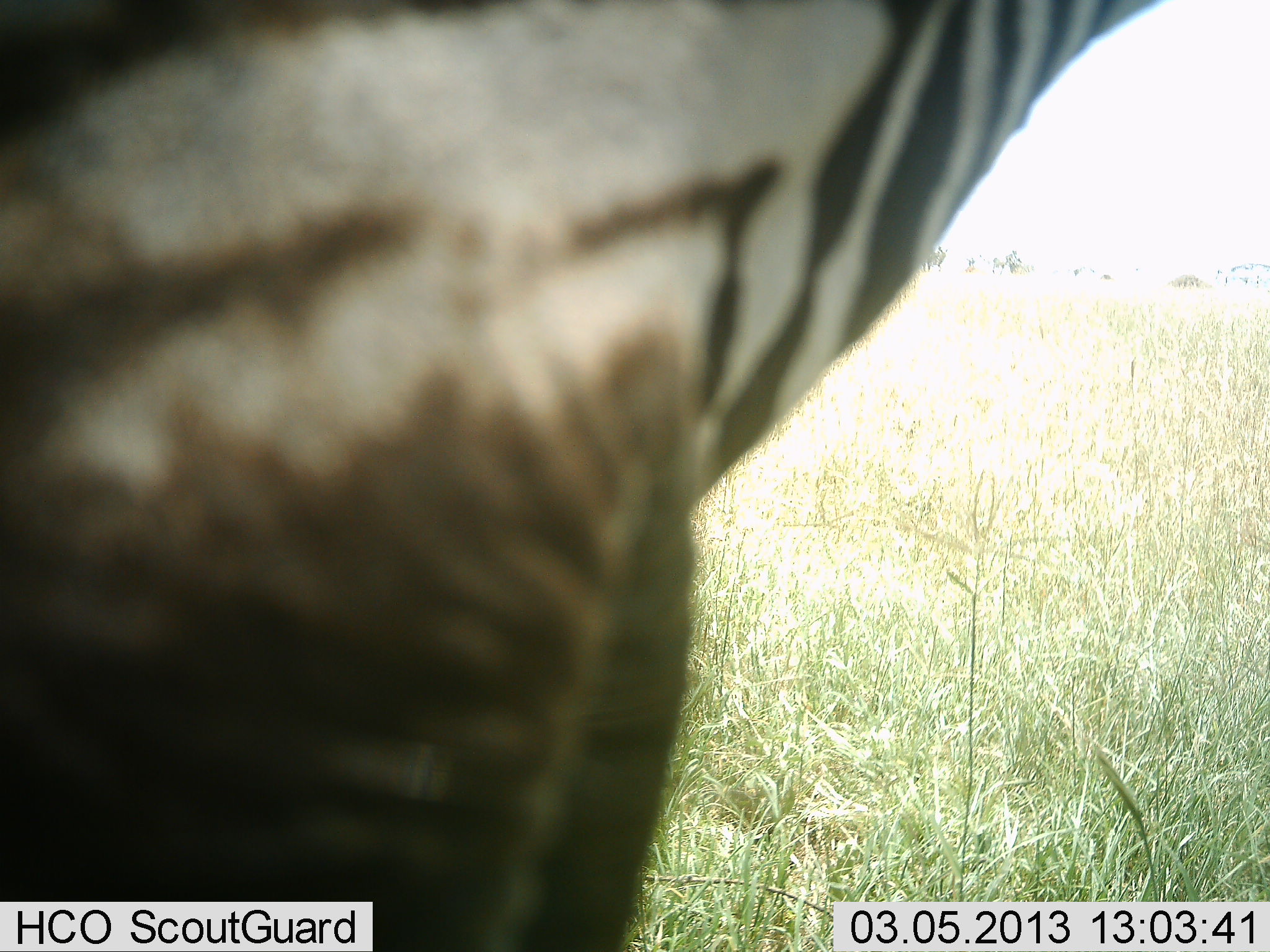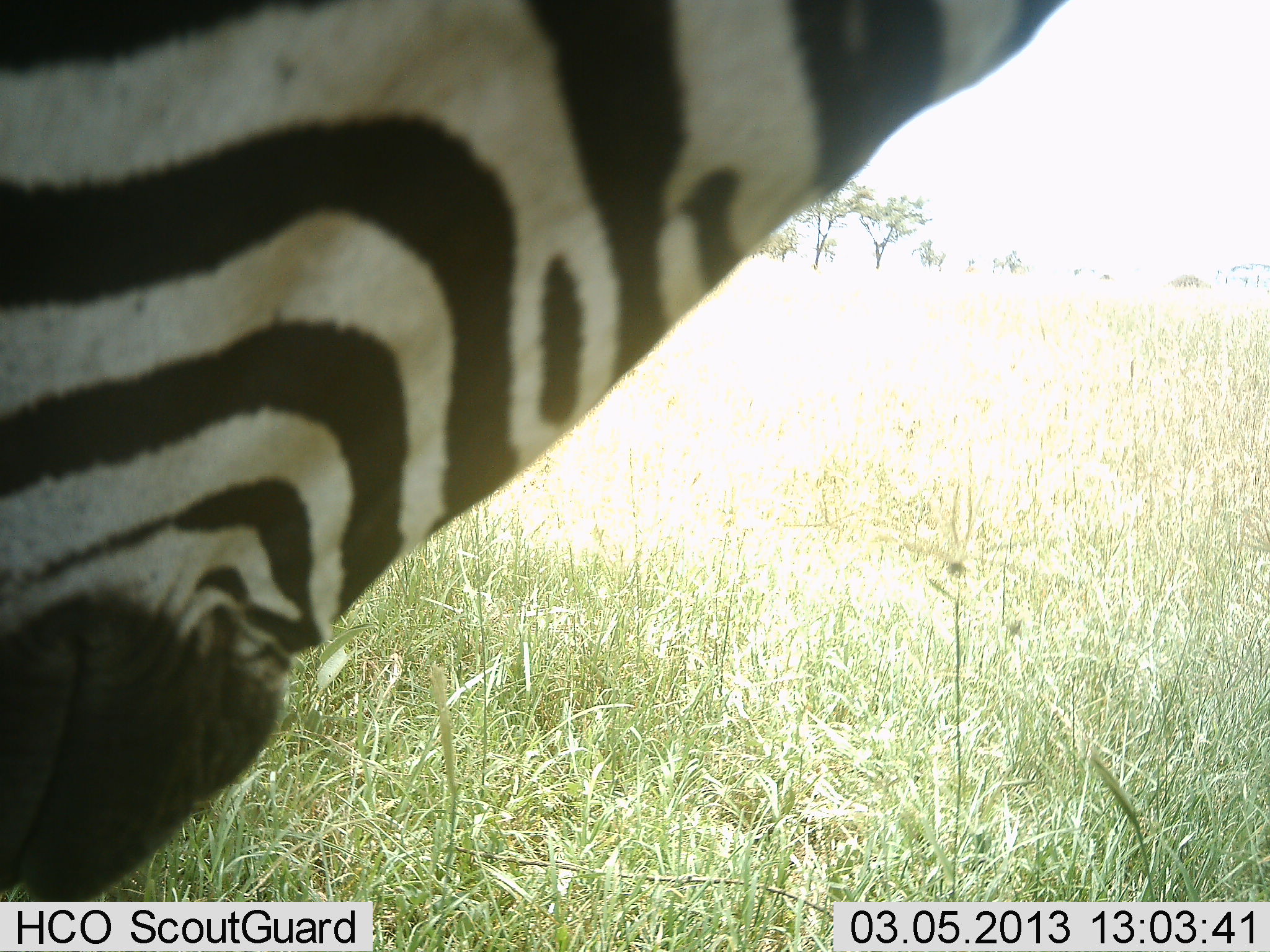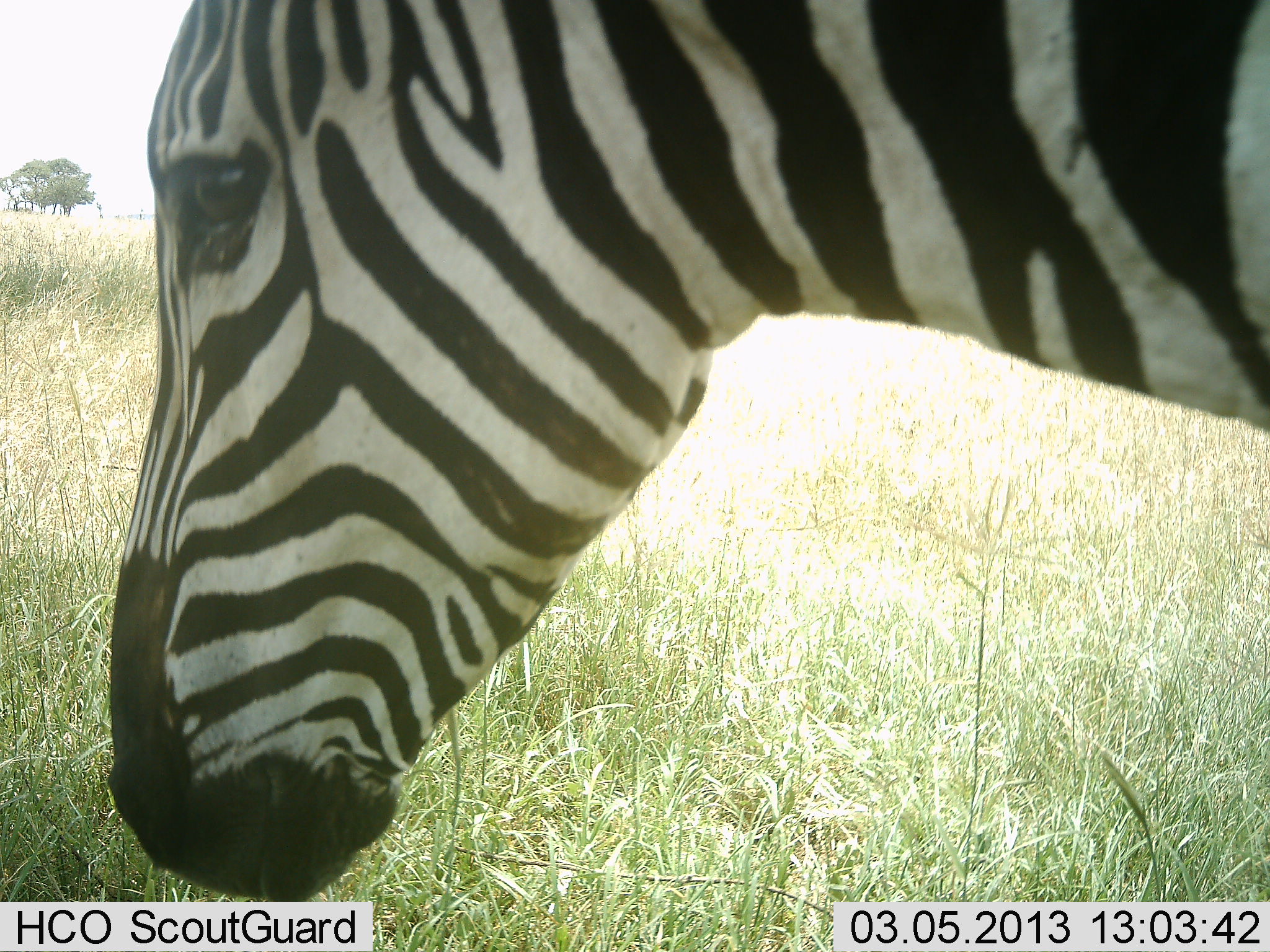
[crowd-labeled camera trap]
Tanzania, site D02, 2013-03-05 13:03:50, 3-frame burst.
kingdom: Animalia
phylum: Chordata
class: Mammalia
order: Perissodactyla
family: Equidae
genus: Equus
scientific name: Equus quagga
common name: plains zebra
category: zebra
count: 1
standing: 62%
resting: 0%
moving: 33%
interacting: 12%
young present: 0%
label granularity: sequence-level